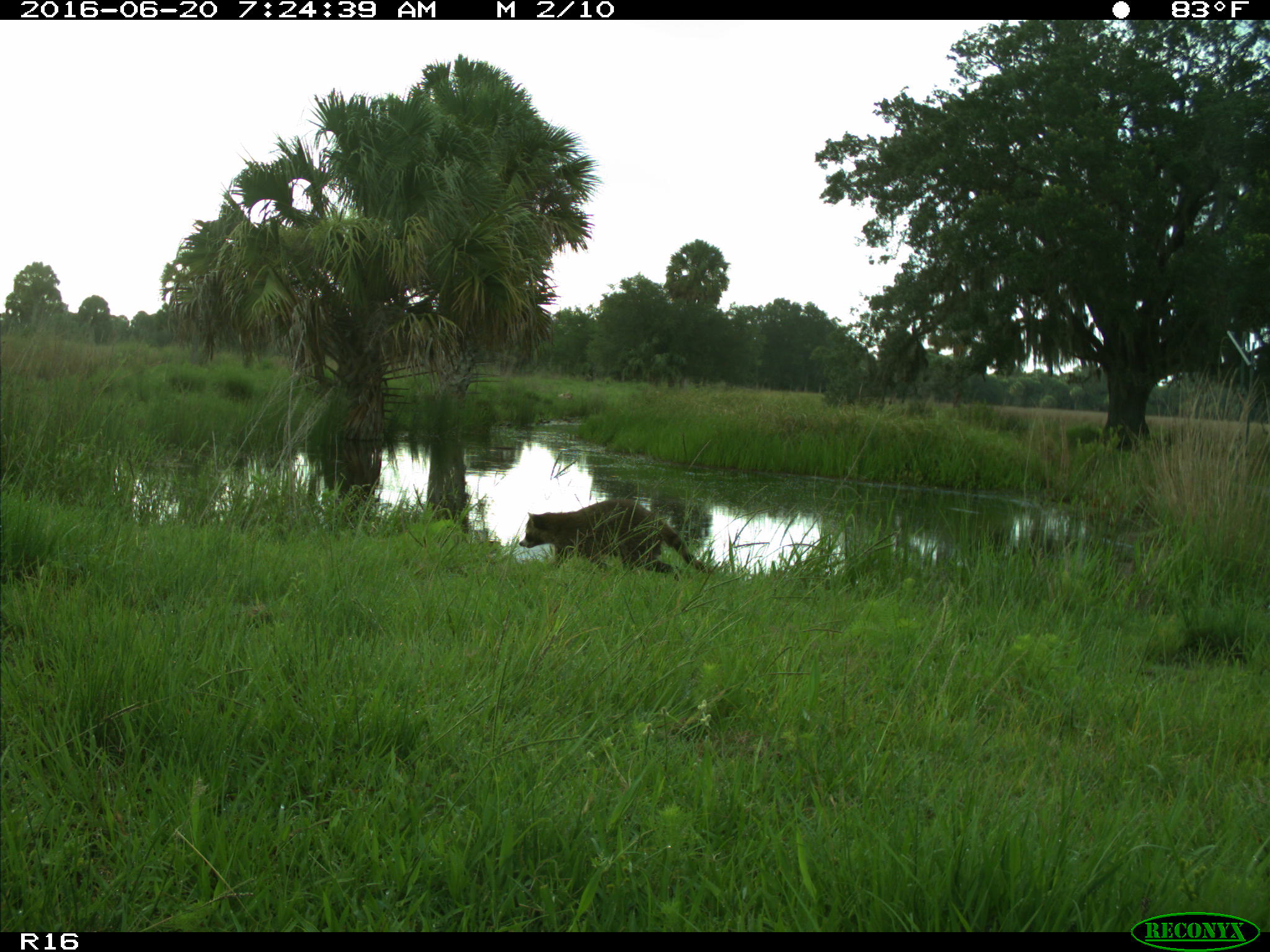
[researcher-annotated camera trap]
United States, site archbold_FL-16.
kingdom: Animalia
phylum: Chordata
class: Mammalia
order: Carnivora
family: Procyonidae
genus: Procyon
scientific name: Procyon lotor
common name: common raccoon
Procyon lotor (common raccoon).